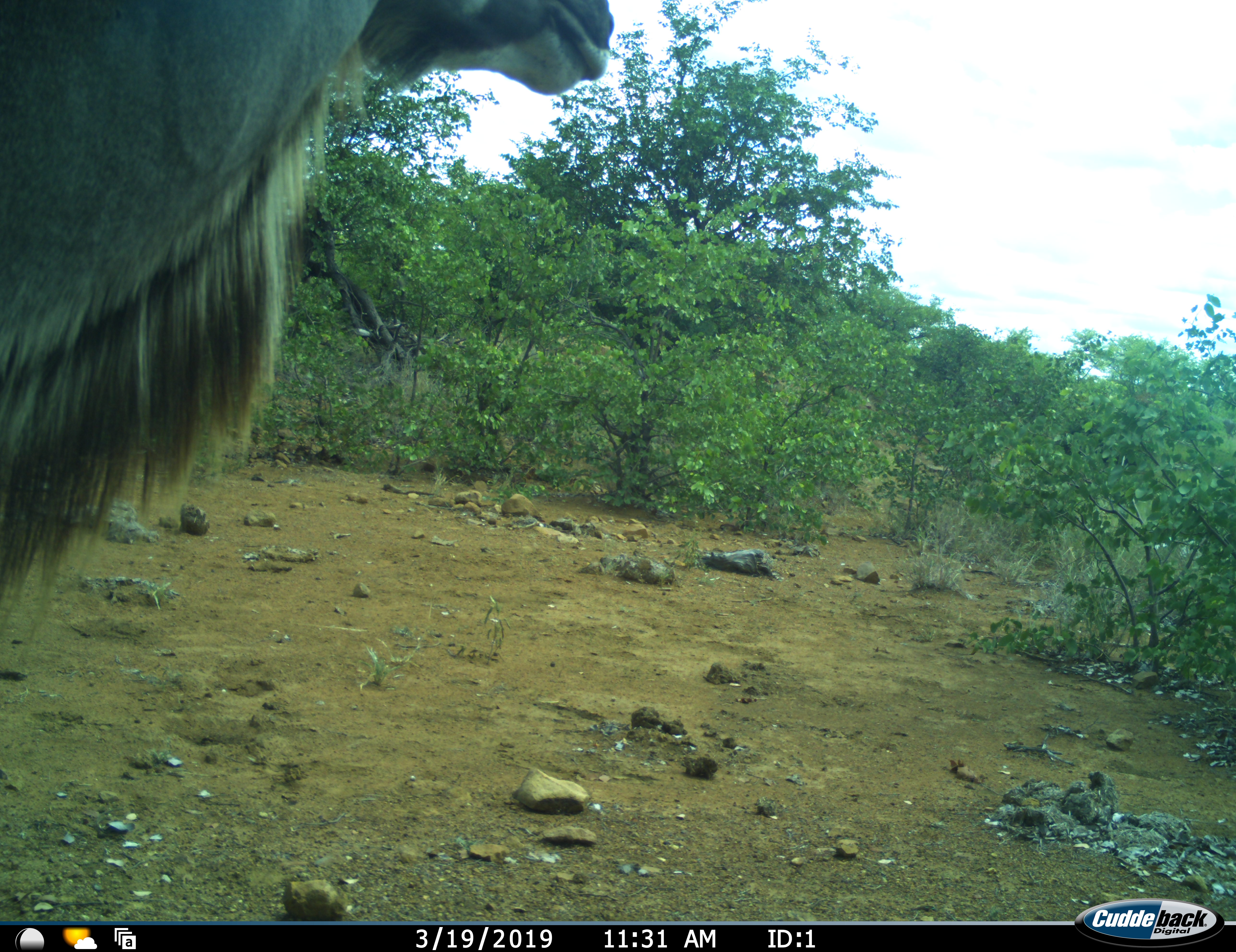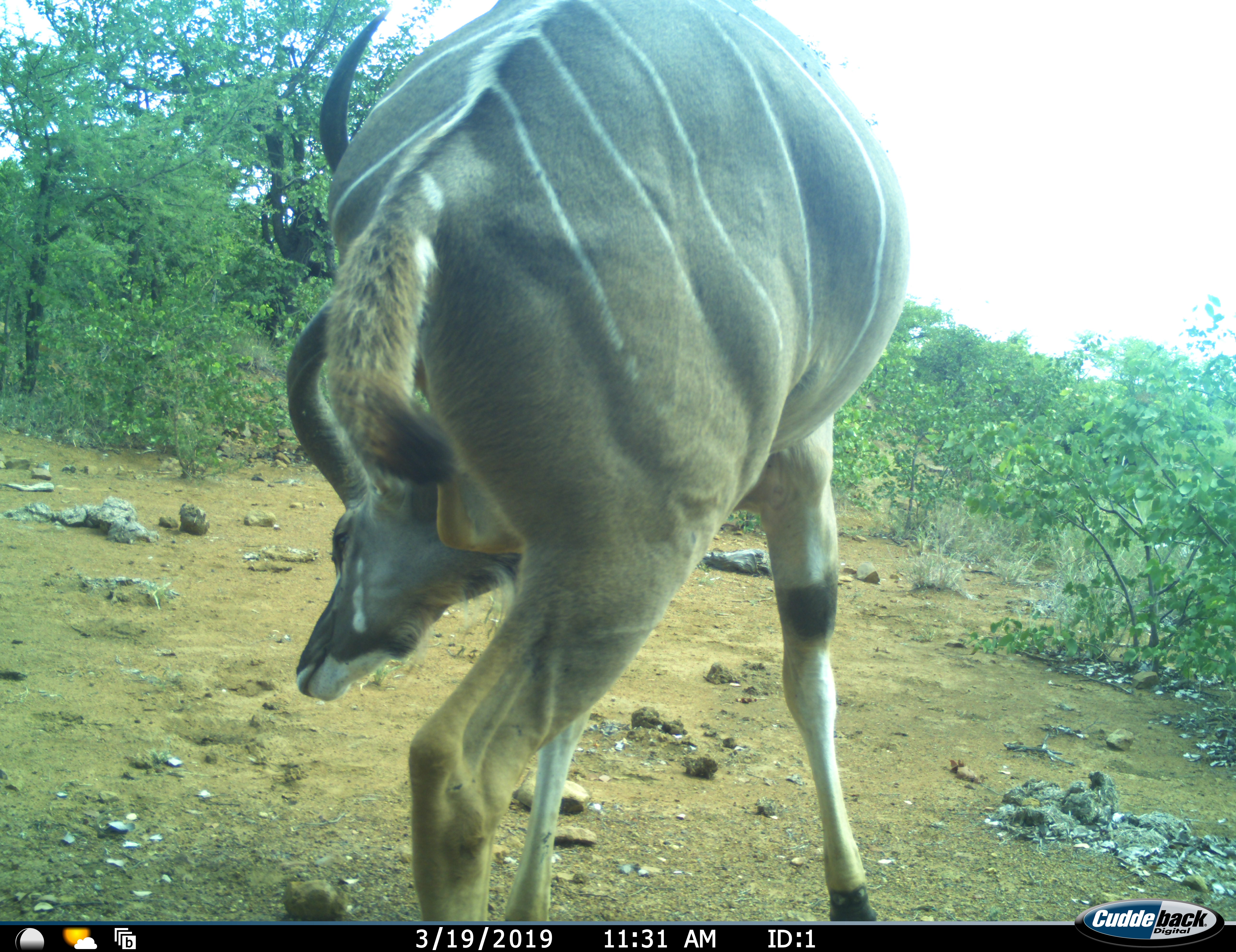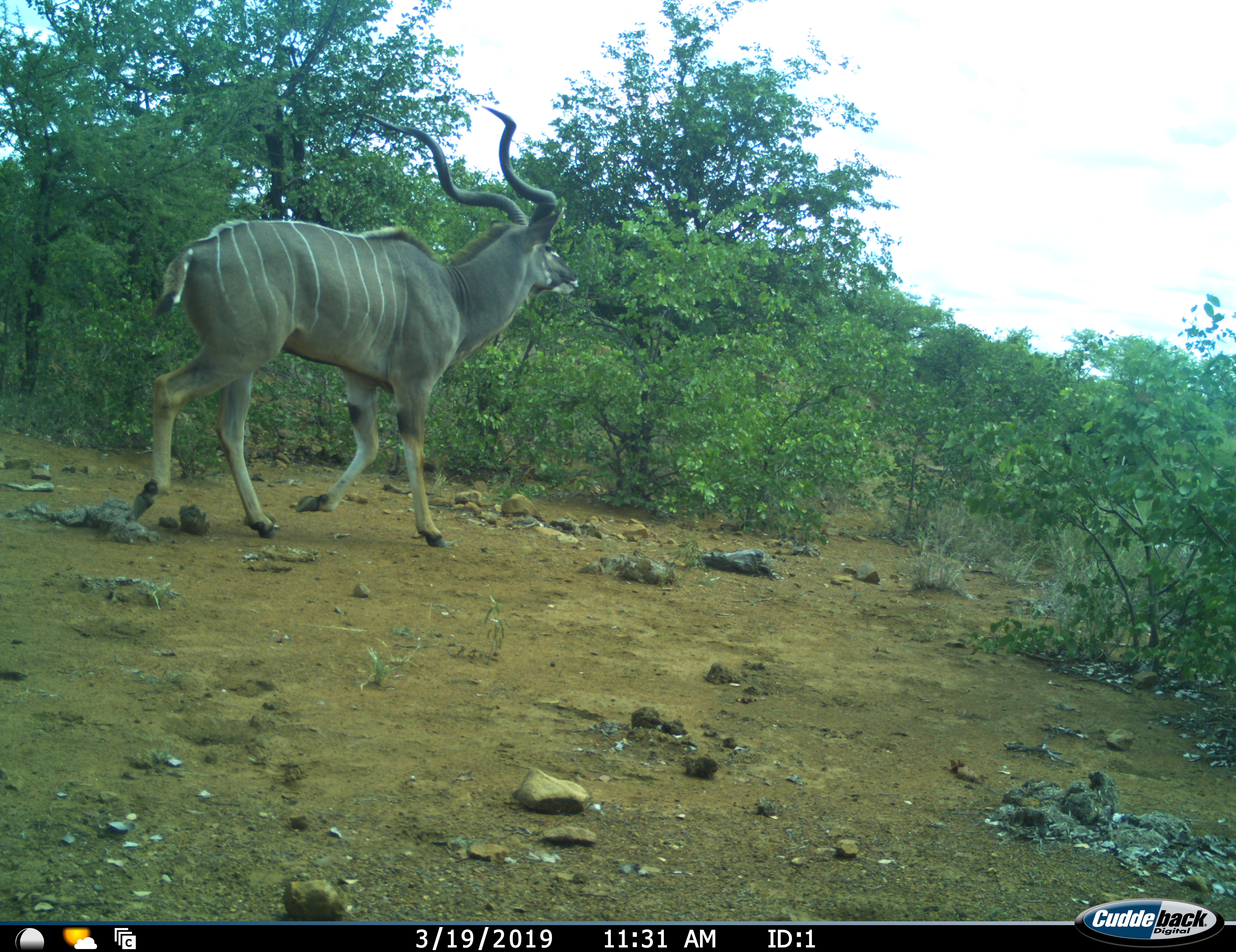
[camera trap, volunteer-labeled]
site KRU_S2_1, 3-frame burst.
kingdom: Animalia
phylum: Chordata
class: Mammalia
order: Artiodactyla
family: Bovidae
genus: Tragelaphus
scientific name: Tragelaphus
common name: kudu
Kudu (Tragelaphus), count 1. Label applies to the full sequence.